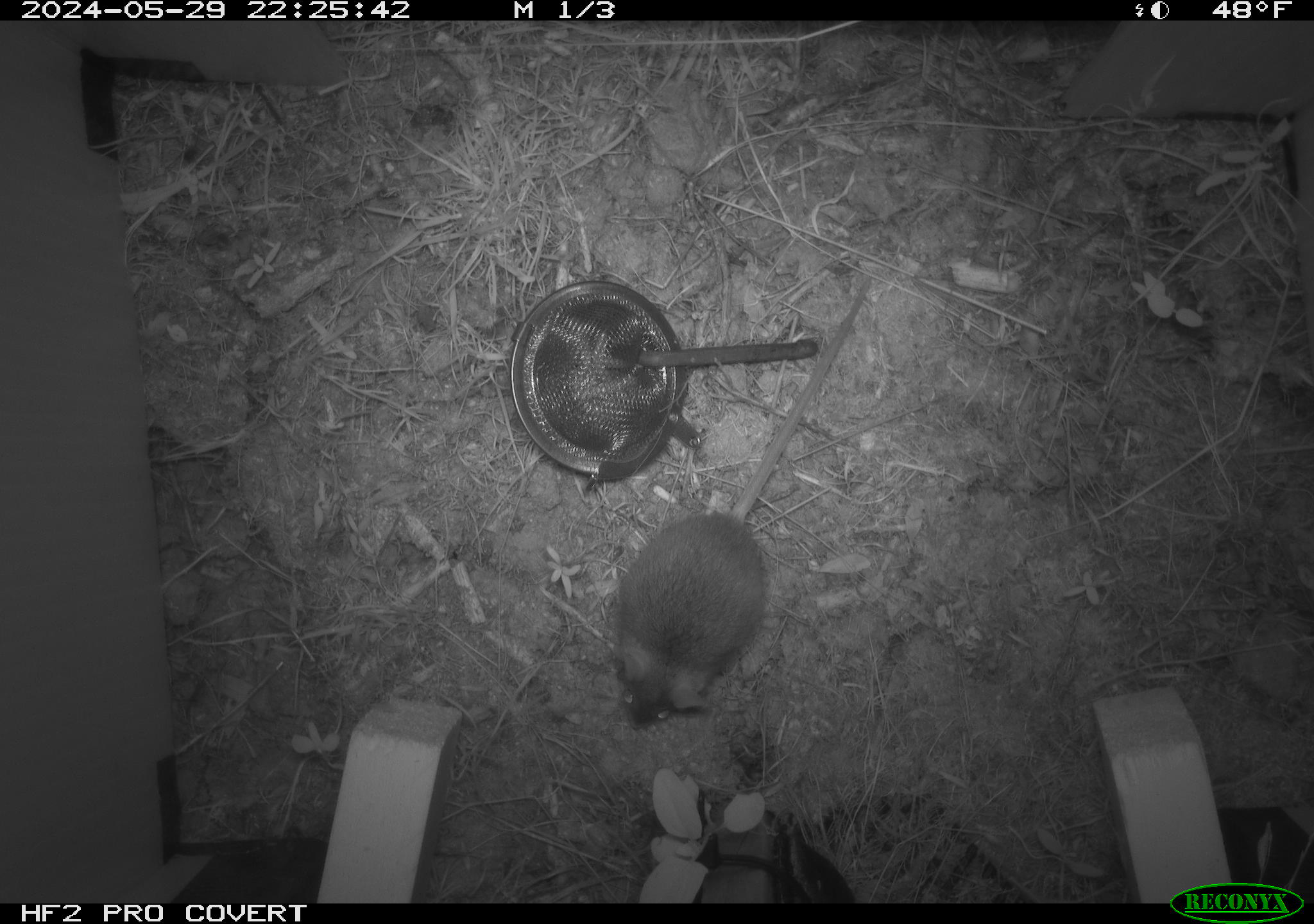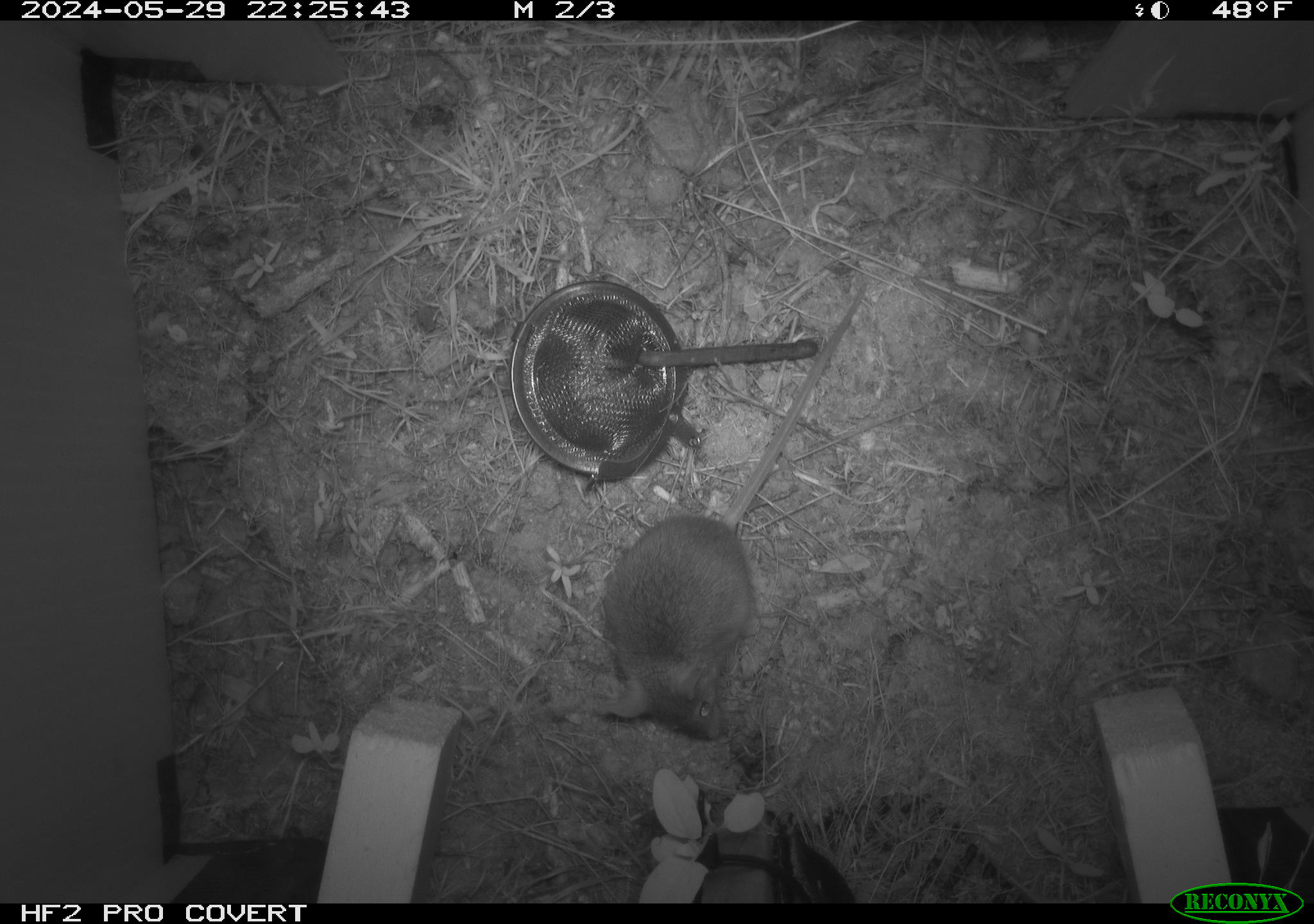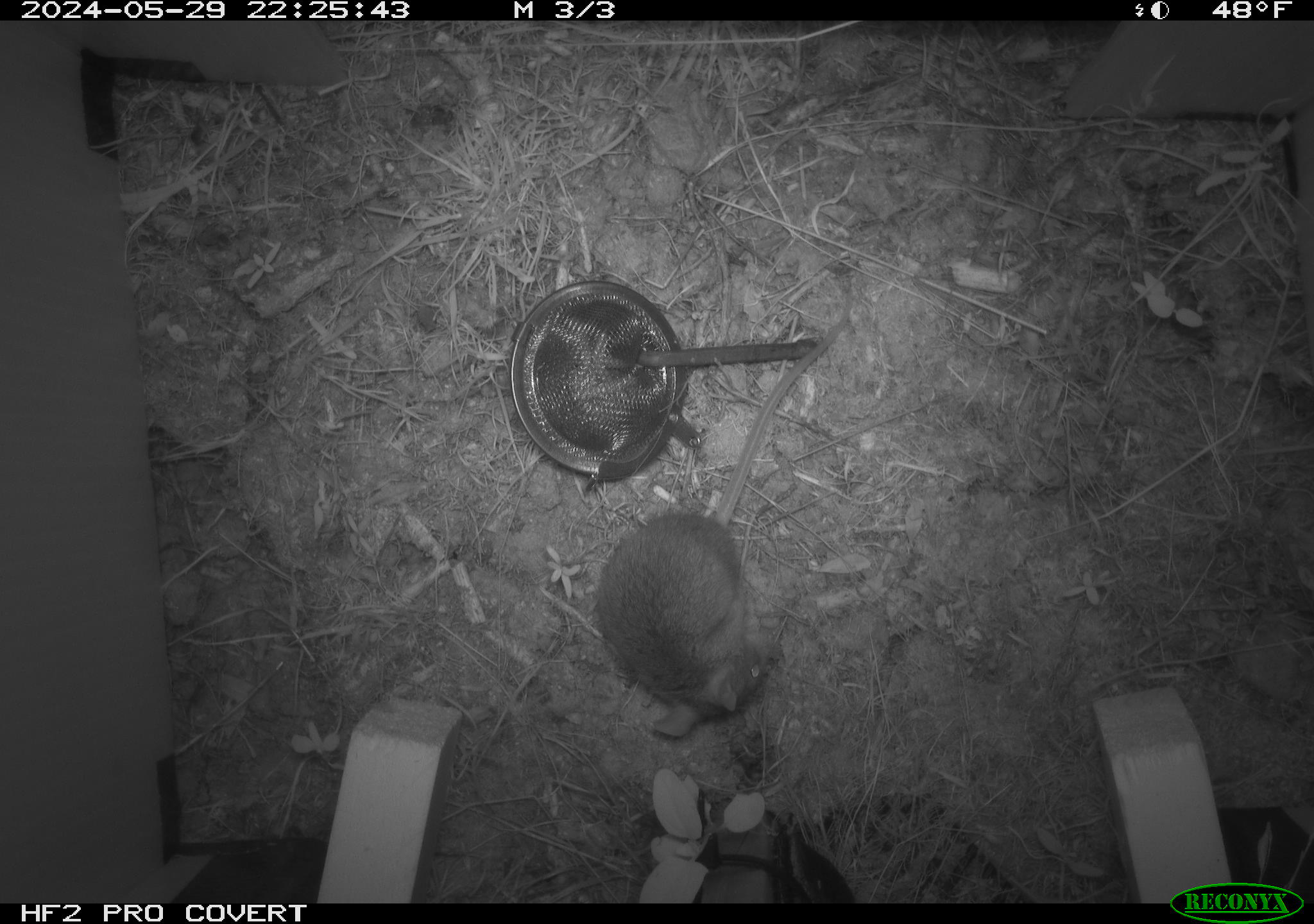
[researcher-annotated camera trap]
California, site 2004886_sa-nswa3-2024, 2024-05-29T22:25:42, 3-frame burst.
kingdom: Animalia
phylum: Chordata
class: Mammalia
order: Rodentia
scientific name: Rodentia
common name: rodent